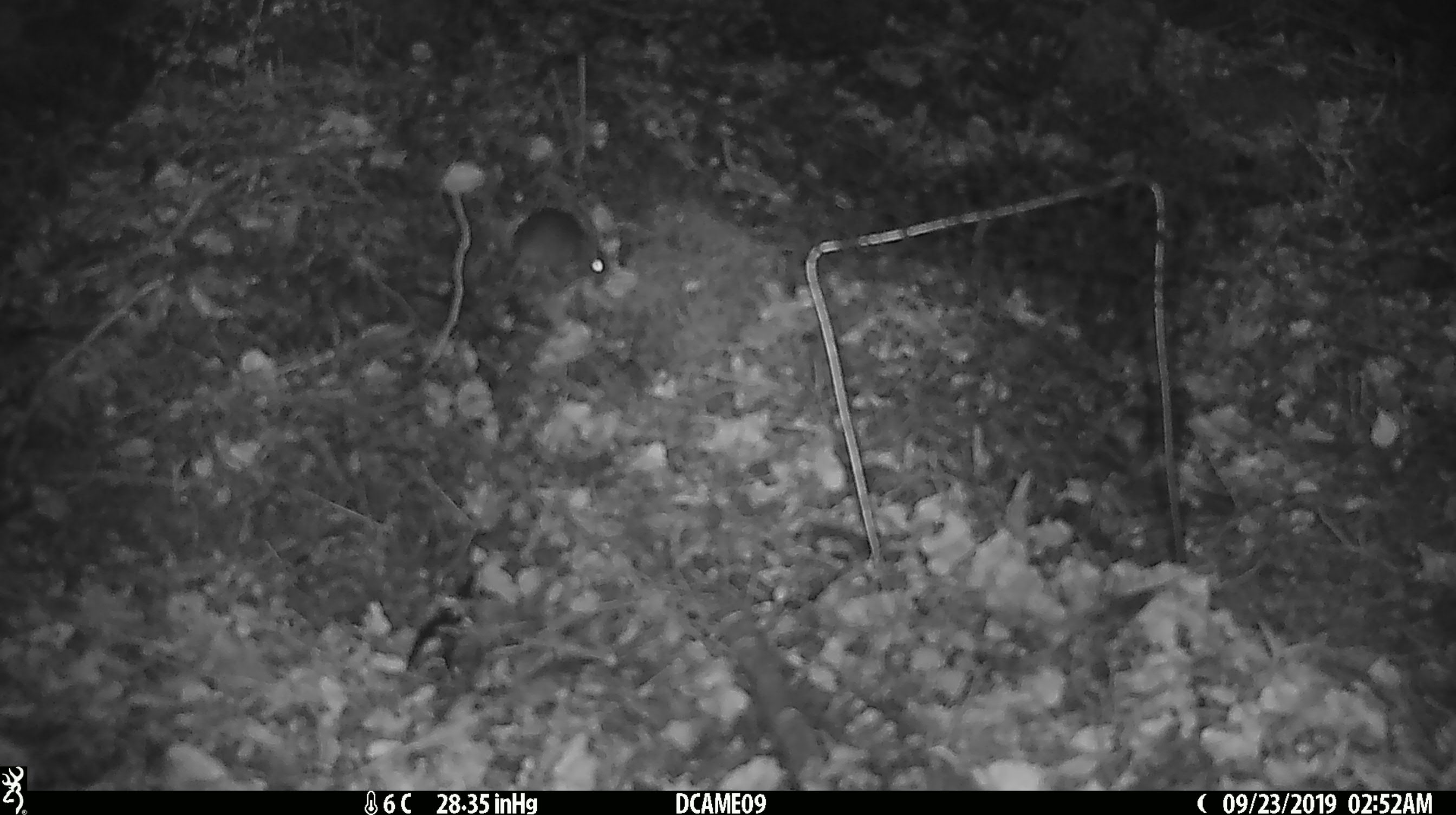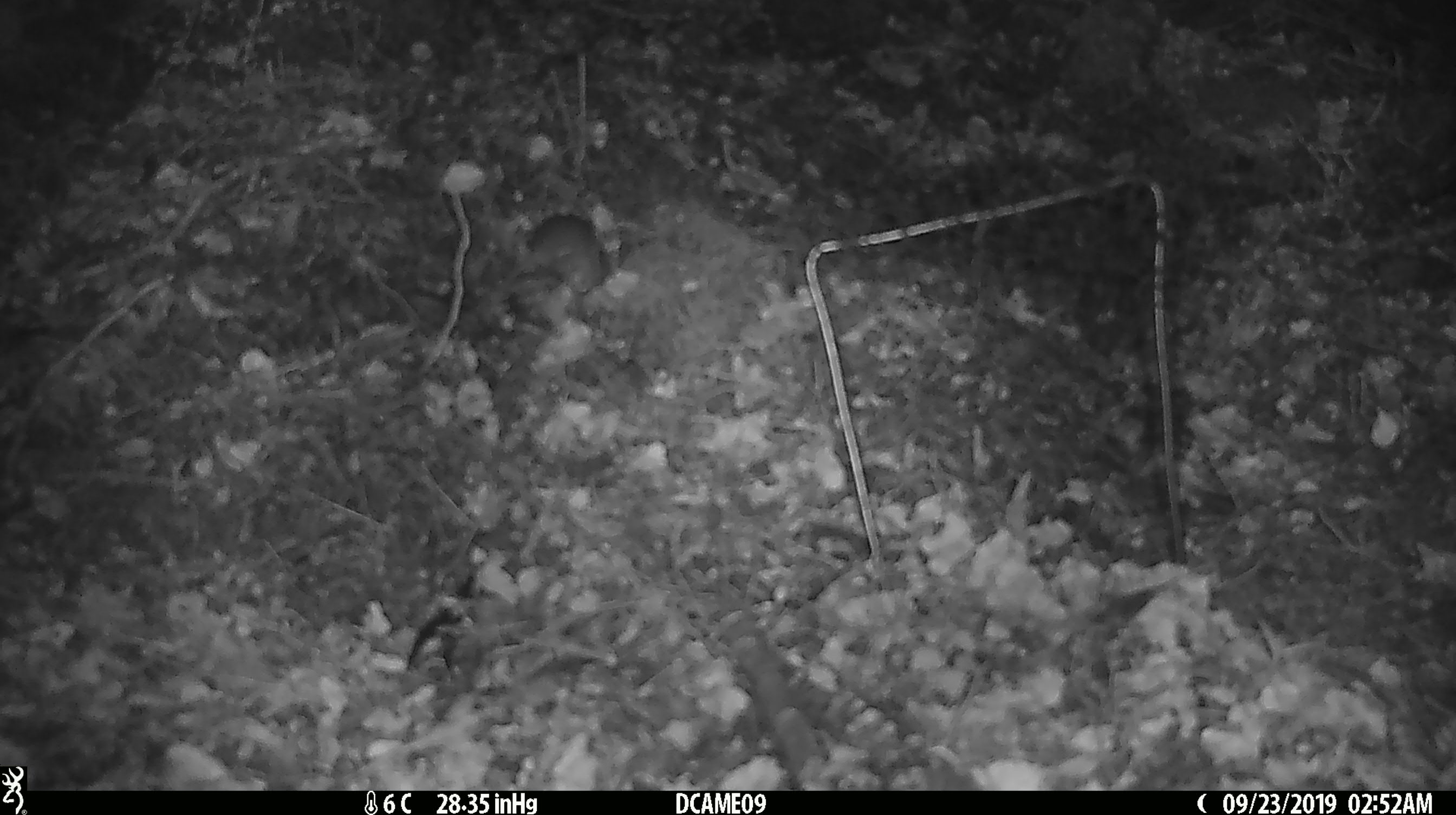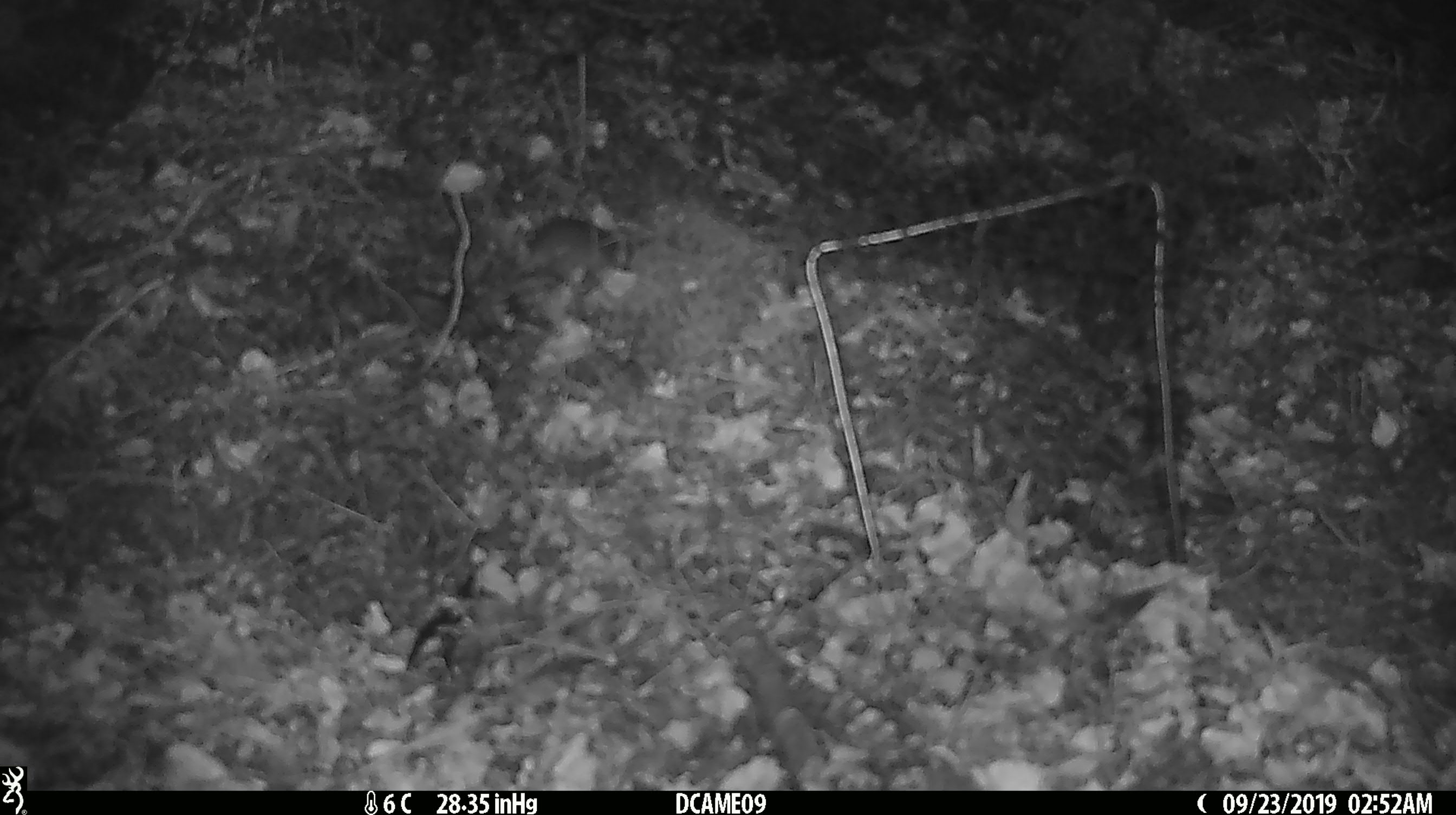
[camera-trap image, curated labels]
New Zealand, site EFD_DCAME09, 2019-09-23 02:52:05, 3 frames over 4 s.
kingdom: Animalia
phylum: Chordata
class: Mammalia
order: Rodentia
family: Muridae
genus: Mus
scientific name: Mus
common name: mouse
Mouse (Mus).